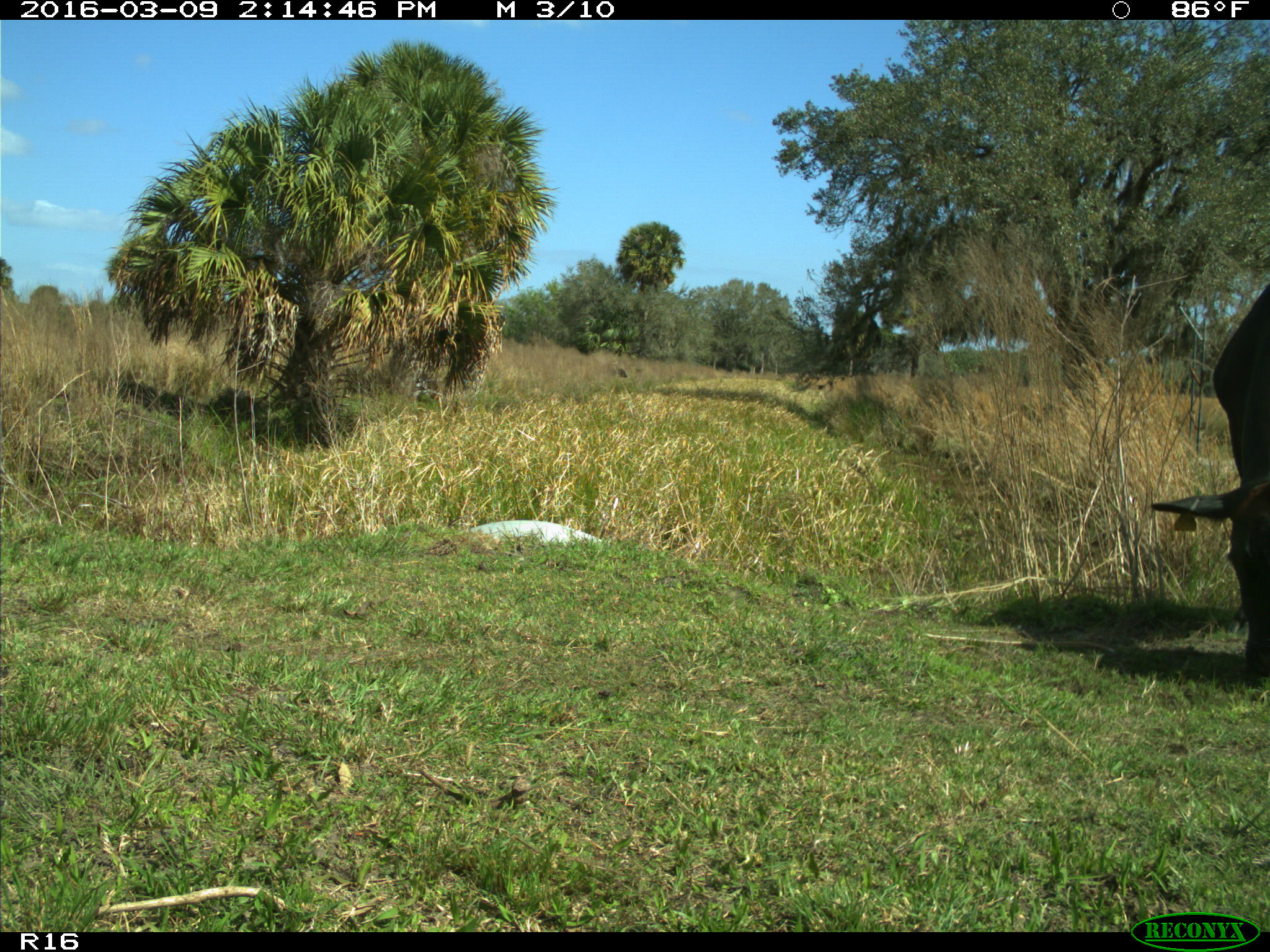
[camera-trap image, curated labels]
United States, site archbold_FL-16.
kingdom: Animalia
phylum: Chordata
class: Mammalia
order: Artiodactyla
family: Bovidae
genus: Bos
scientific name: Bos taurus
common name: domestic cow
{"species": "Bos taurus (domestic cow)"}